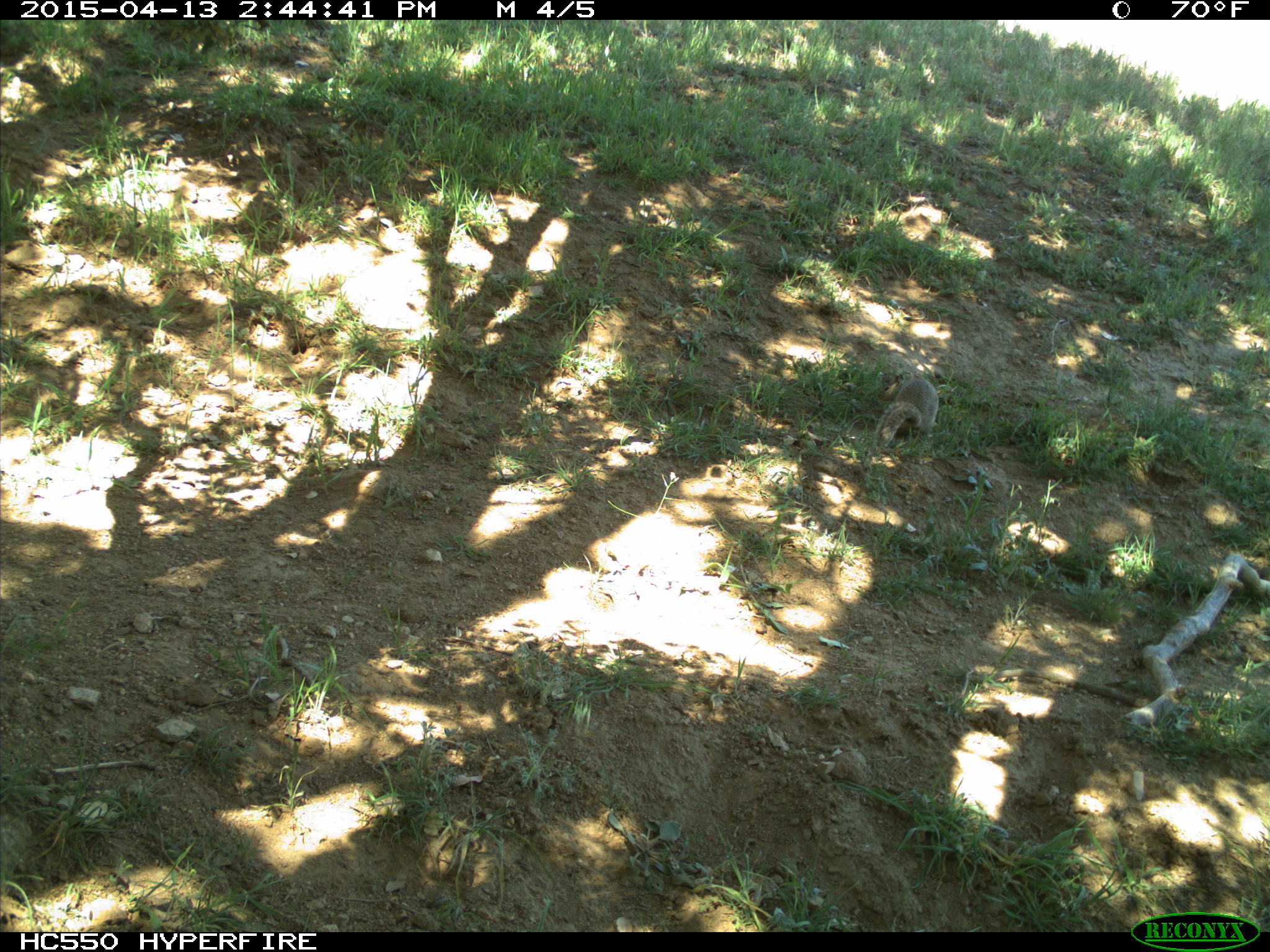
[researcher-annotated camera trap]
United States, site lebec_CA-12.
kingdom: Animalia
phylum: Chordata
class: Mammalia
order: Rodentia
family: Sciuridae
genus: Otospermophilus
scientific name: Otospermophilus beecheyi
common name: california ground squirrel